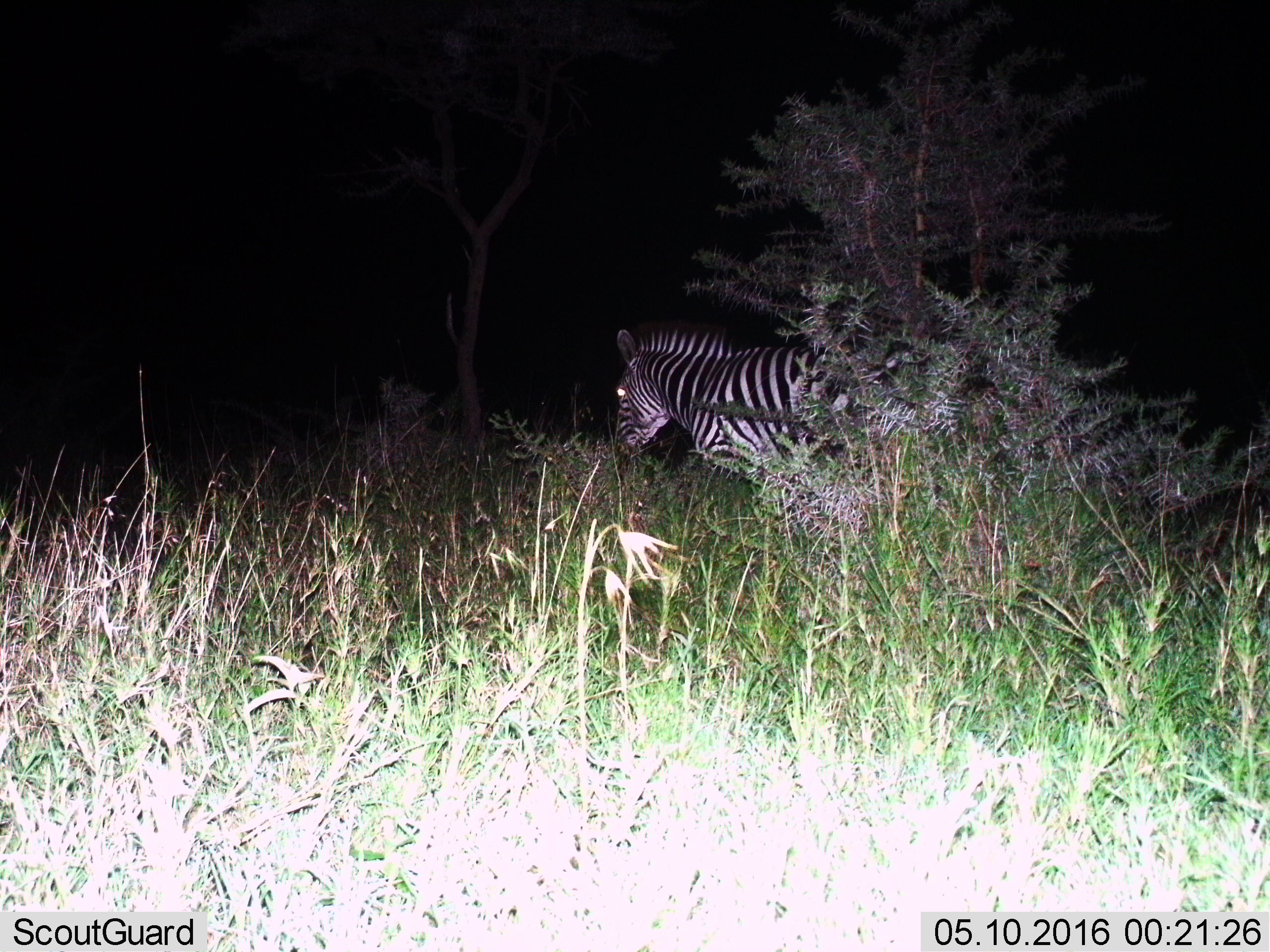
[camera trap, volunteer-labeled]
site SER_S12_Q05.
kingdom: Animalia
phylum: Chordata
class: Mammalia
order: Perissodactyla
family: Equidae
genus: Equus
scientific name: Equus quagga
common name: plains zebra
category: zebraplains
Zebraplains (plains zebra) (Equus quagga), count 1. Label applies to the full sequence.